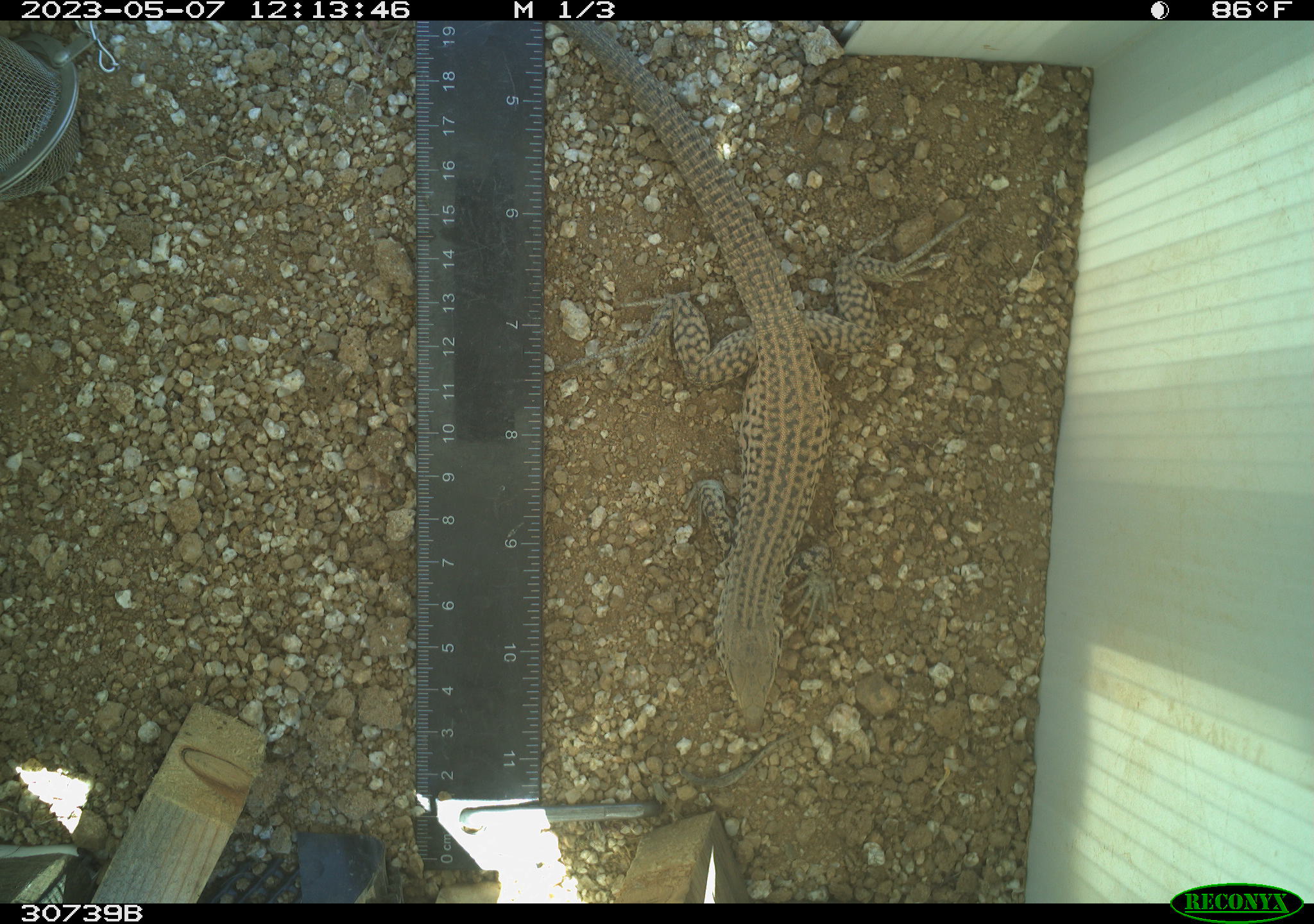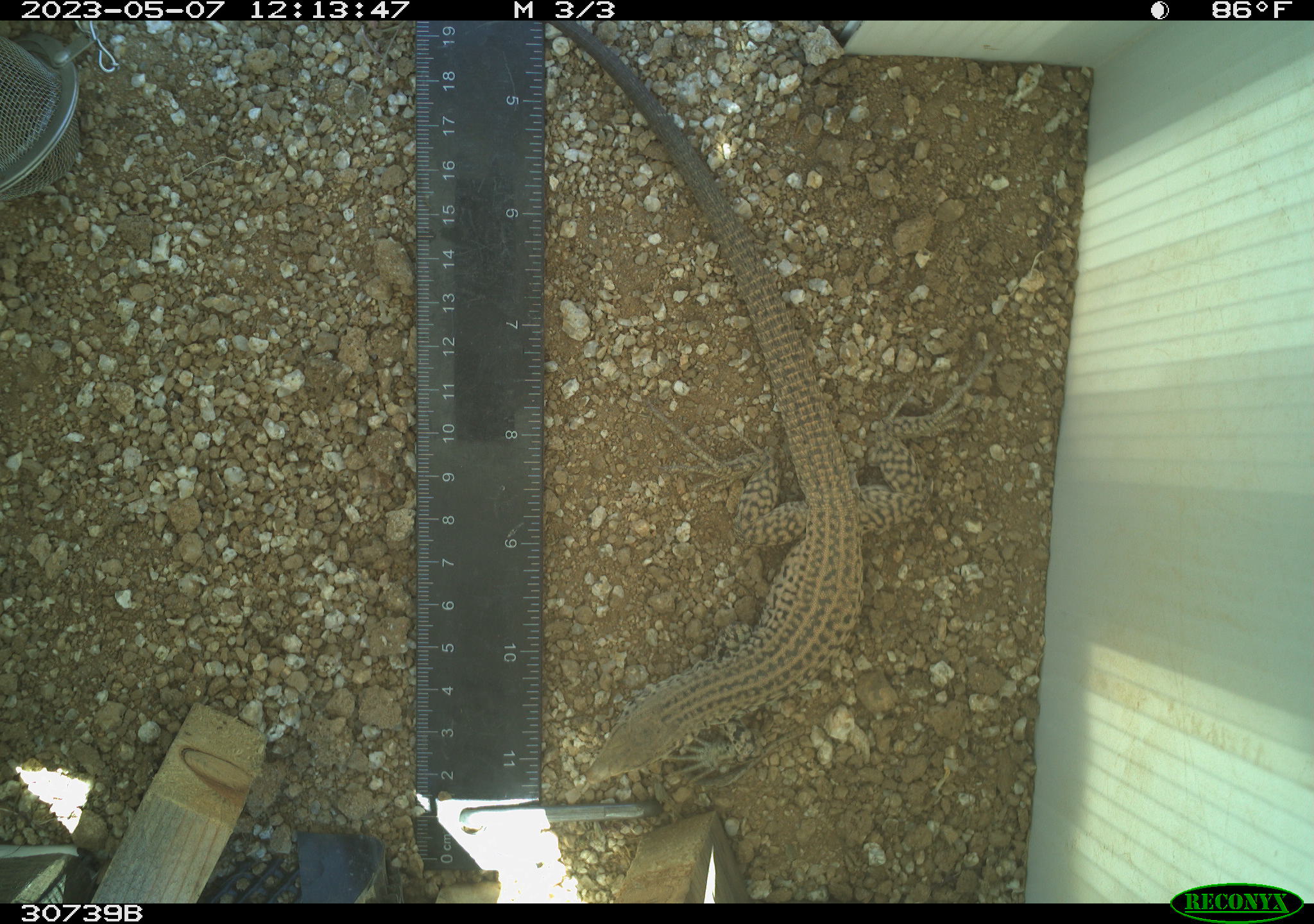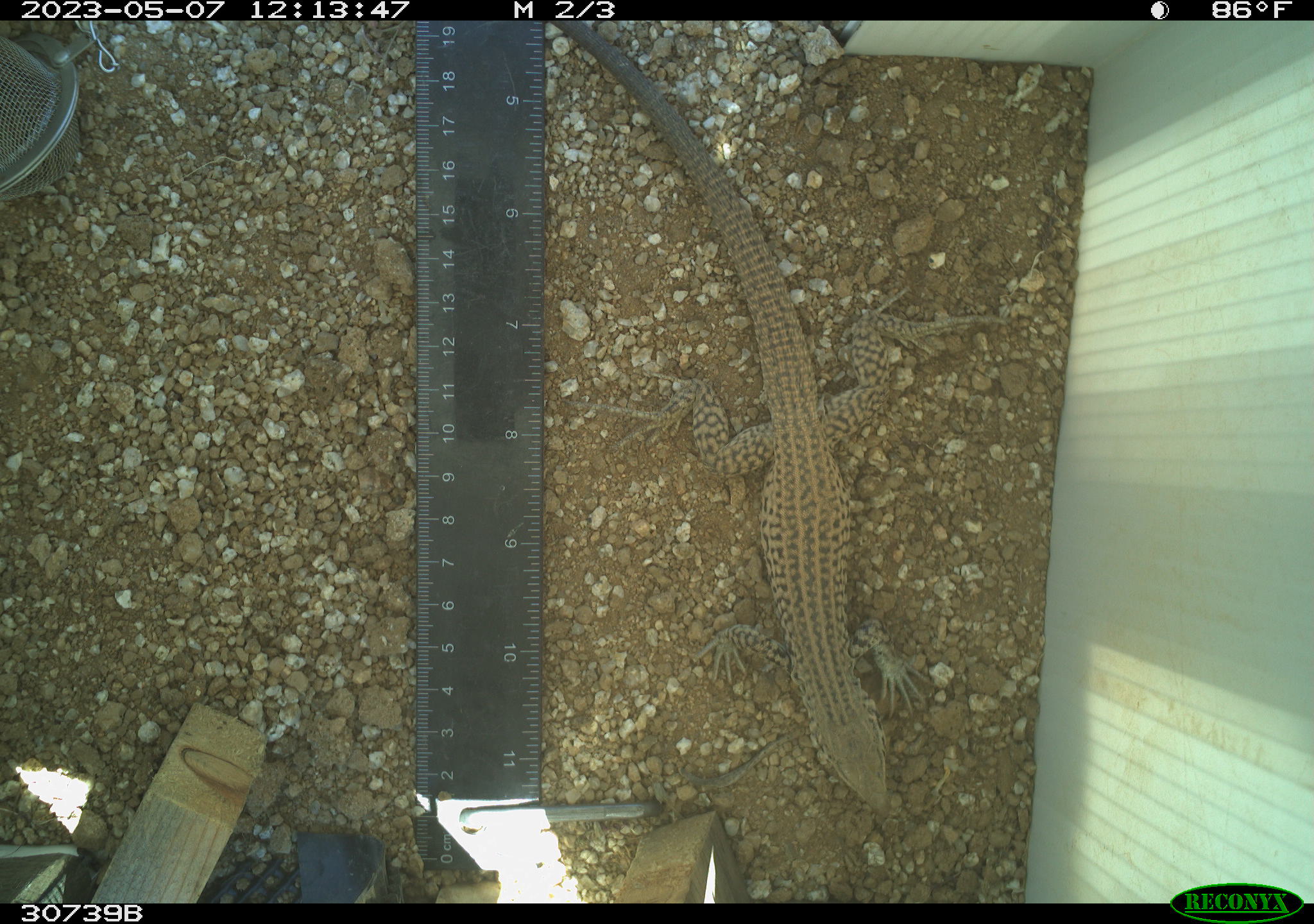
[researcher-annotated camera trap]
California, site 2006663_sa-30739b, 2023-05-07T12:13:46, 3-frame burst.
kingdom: Animalia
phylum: Chordata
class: Reptilia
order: Squamata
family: Teiidae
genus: Aspidoscelis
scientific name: Aspidoscelis tigris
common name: western whiptail